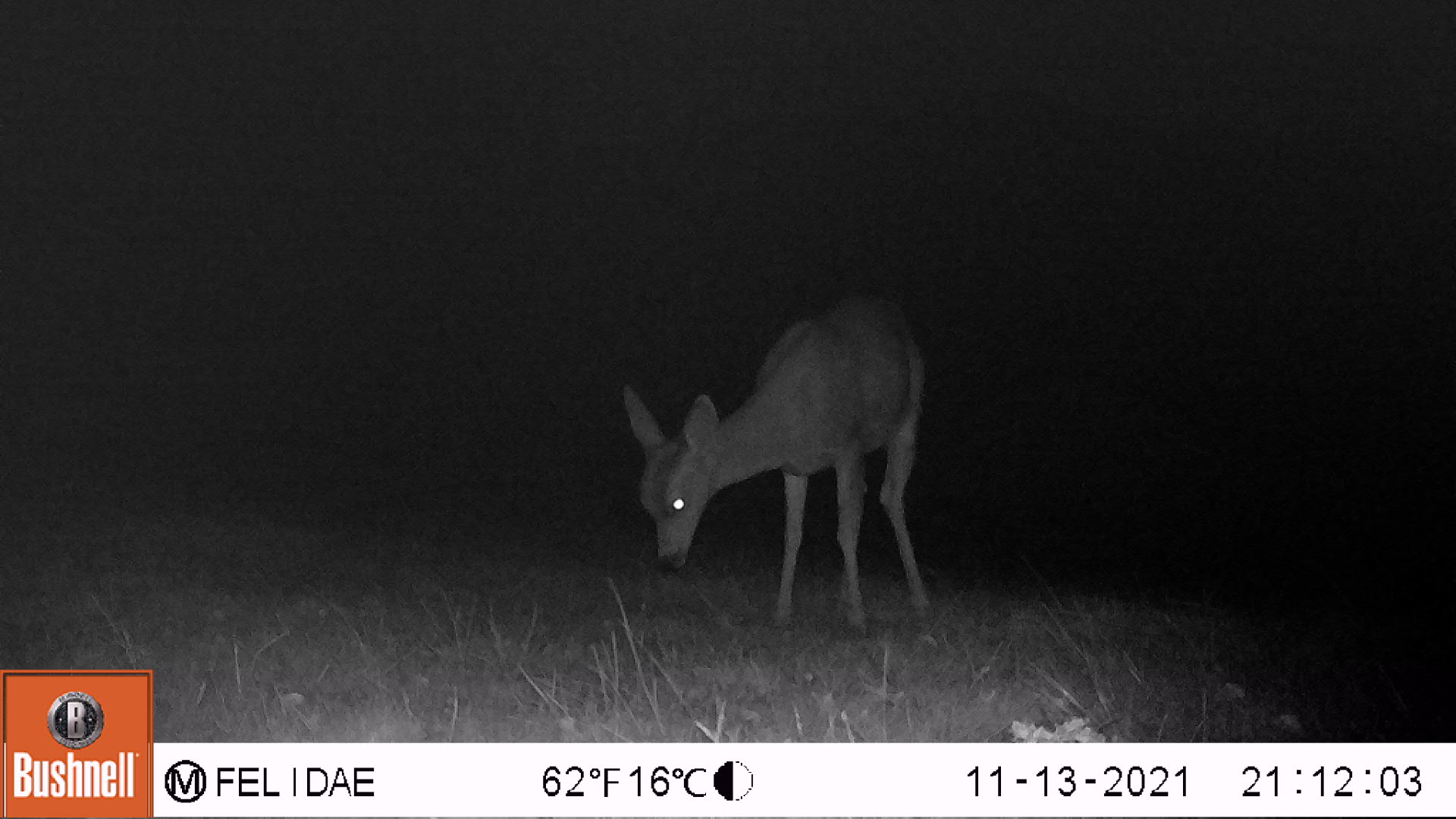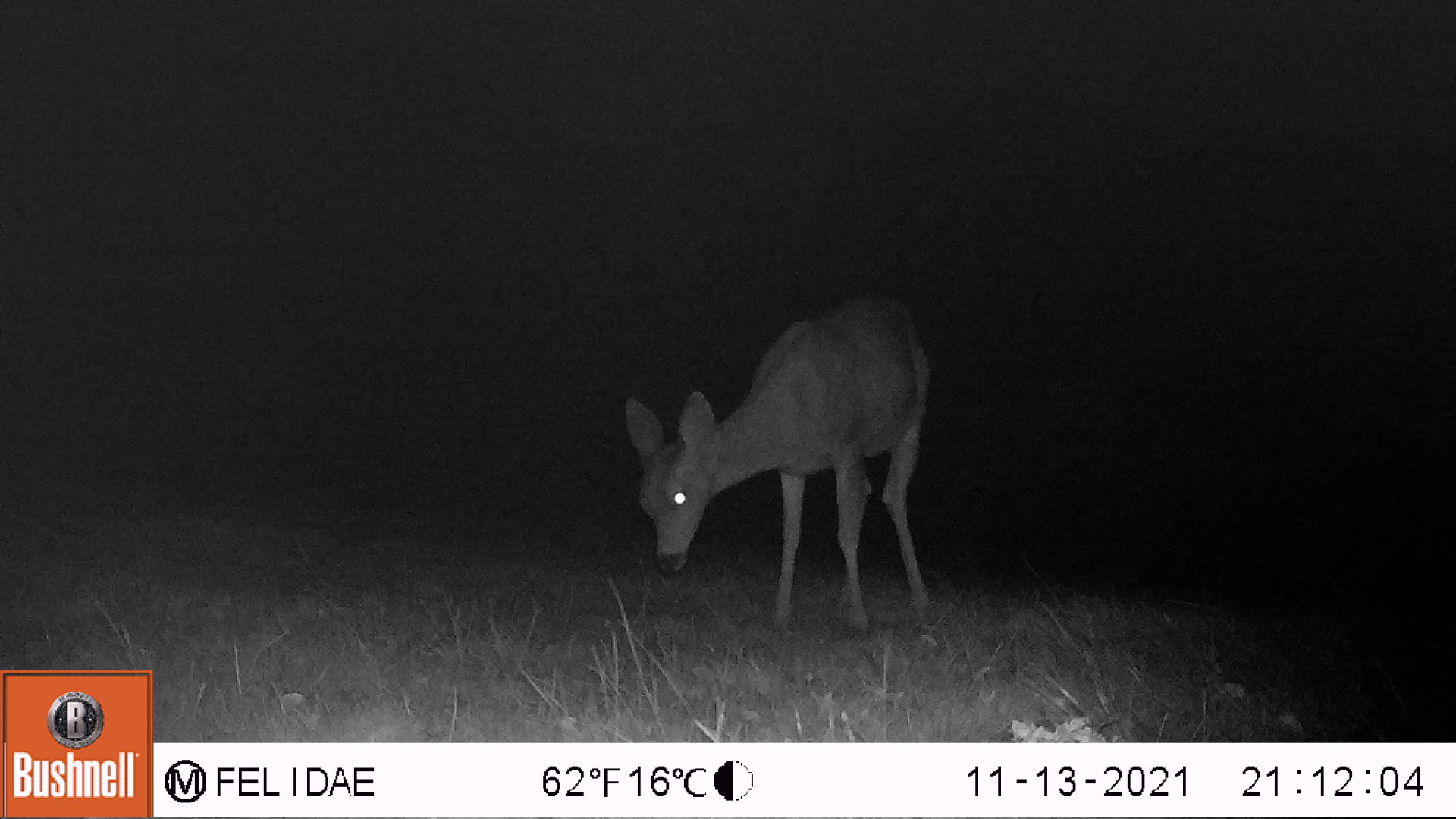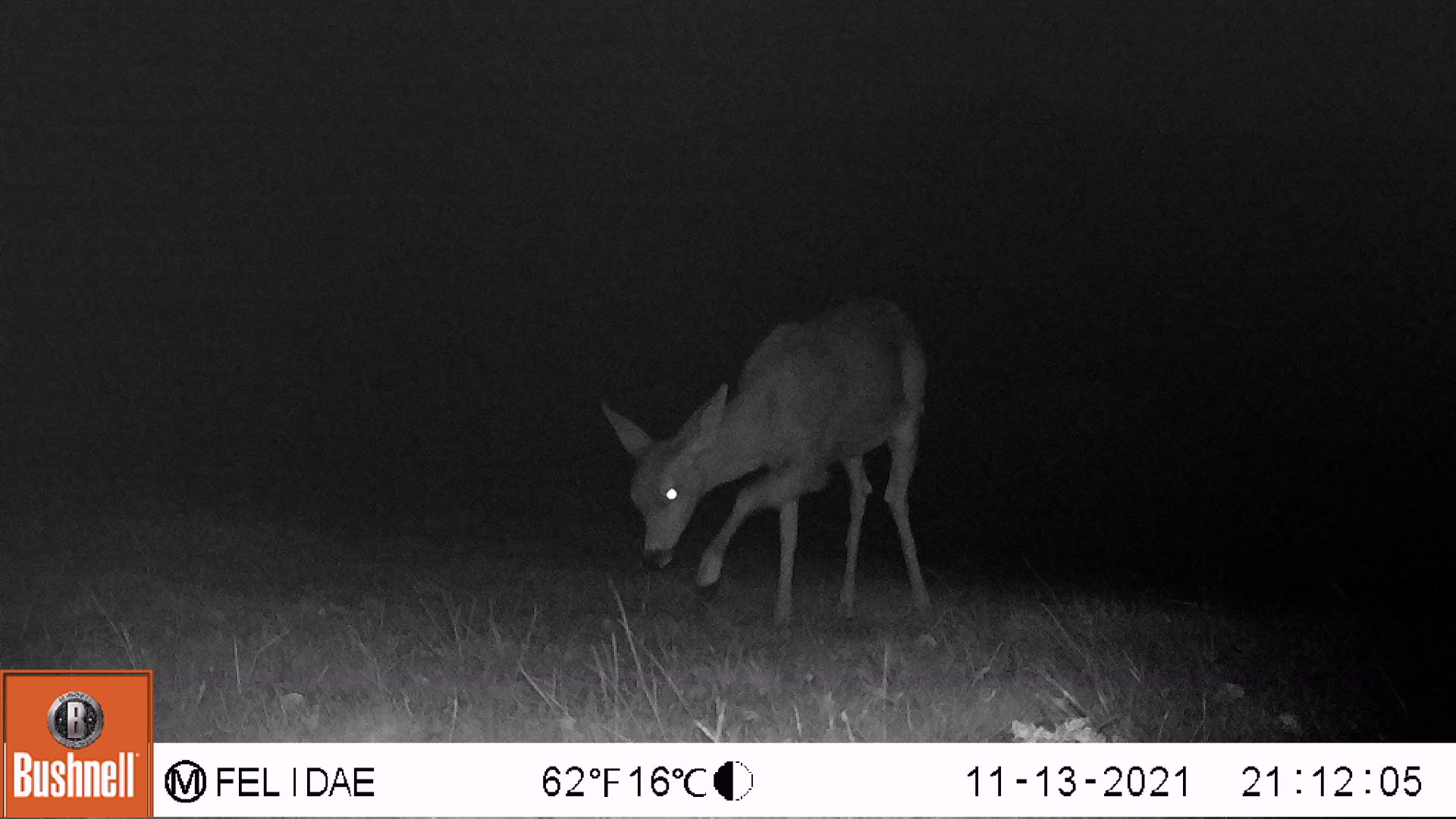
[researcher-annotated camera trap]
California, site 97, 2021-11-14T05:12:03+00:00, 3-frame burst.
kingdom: Animalia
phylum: Chordata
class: Mammalia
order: Artiodactyla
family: Cervidae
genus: Odocoileus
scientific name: Odocoileus hemionus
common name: mule deer